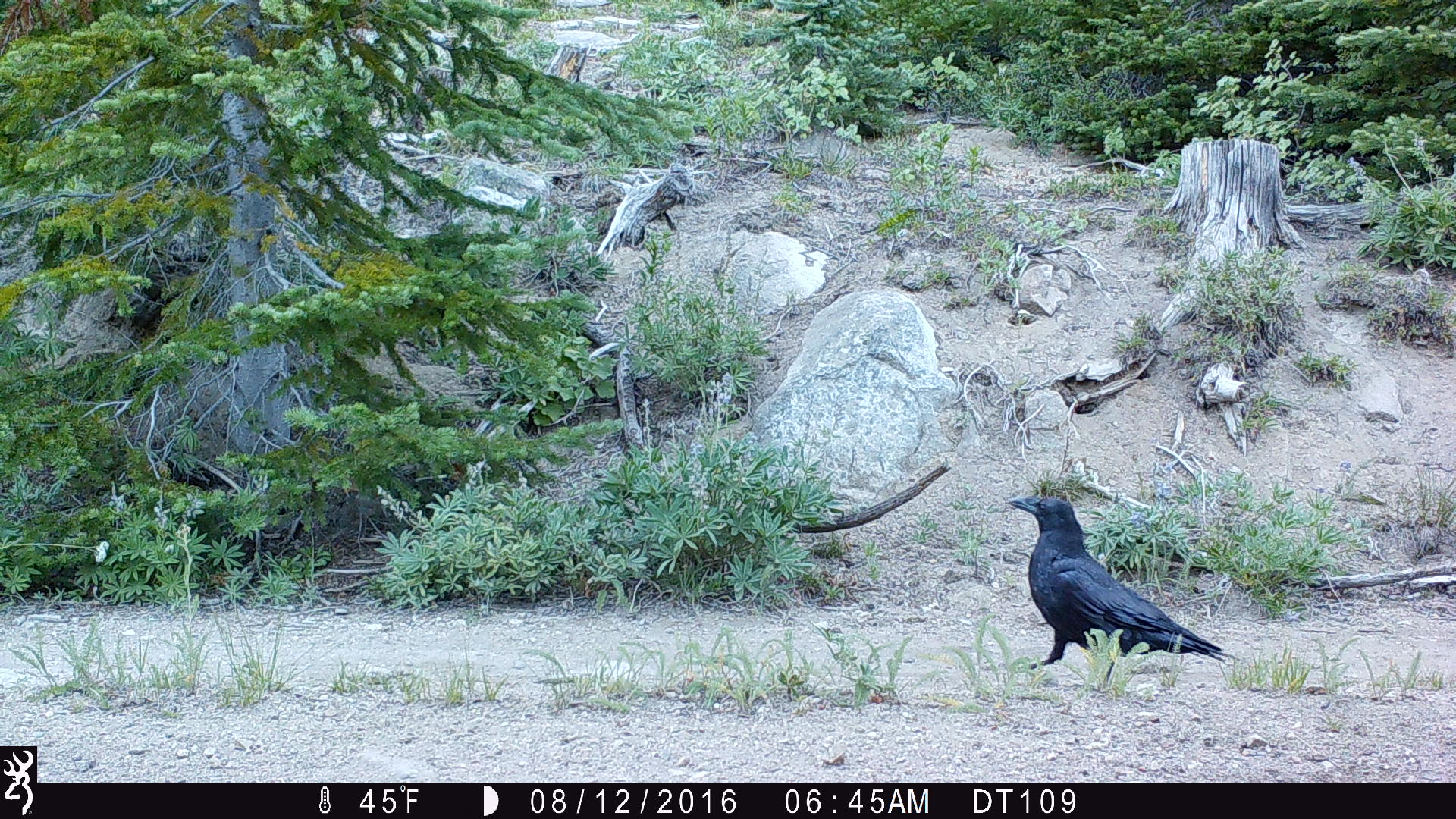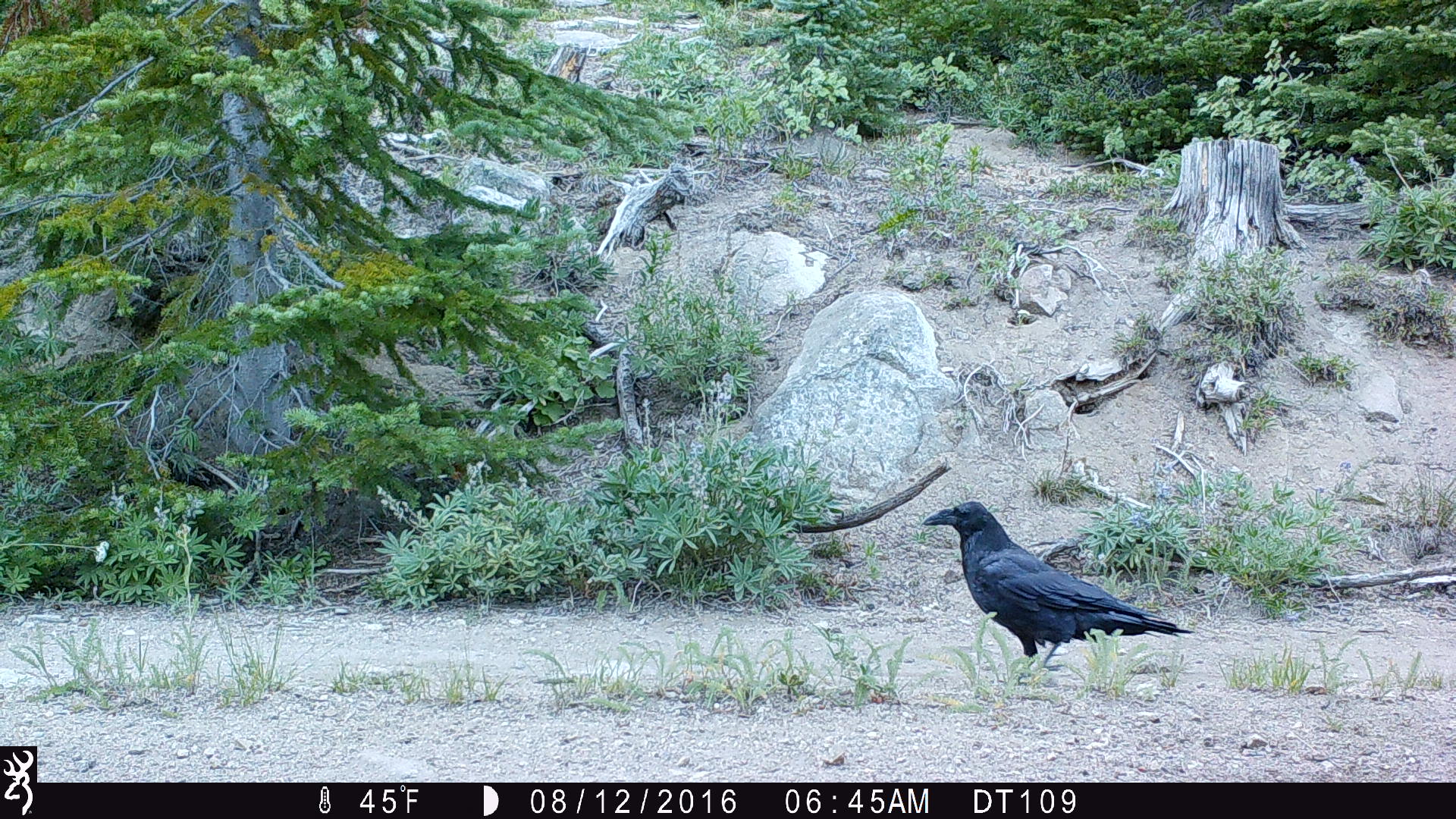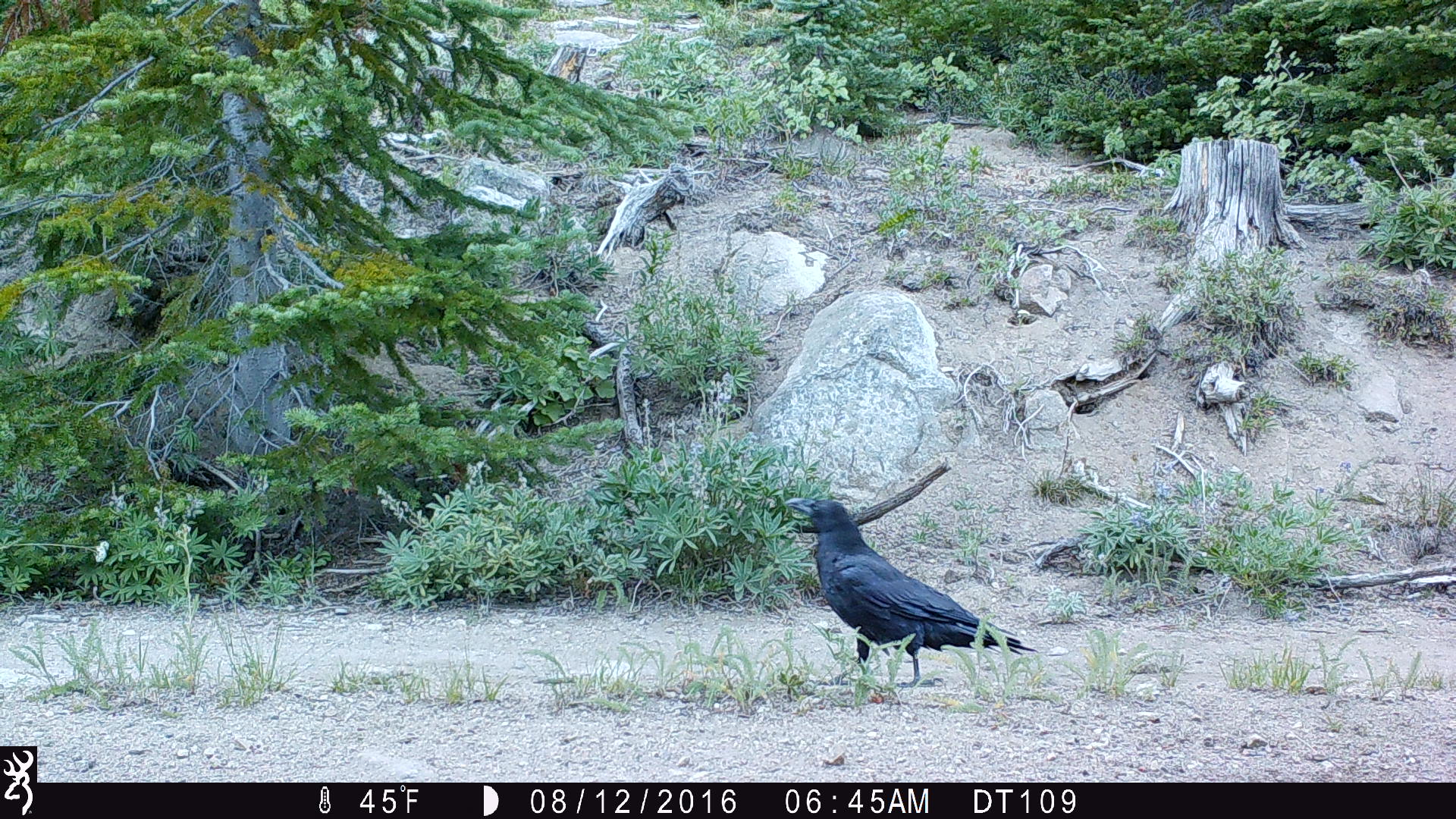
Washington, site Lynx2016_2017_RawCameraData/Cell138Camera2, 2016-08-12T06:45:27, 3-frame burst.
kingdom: Animalia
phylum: Chordata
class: Aves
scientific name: Aves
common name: birds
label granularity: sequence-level